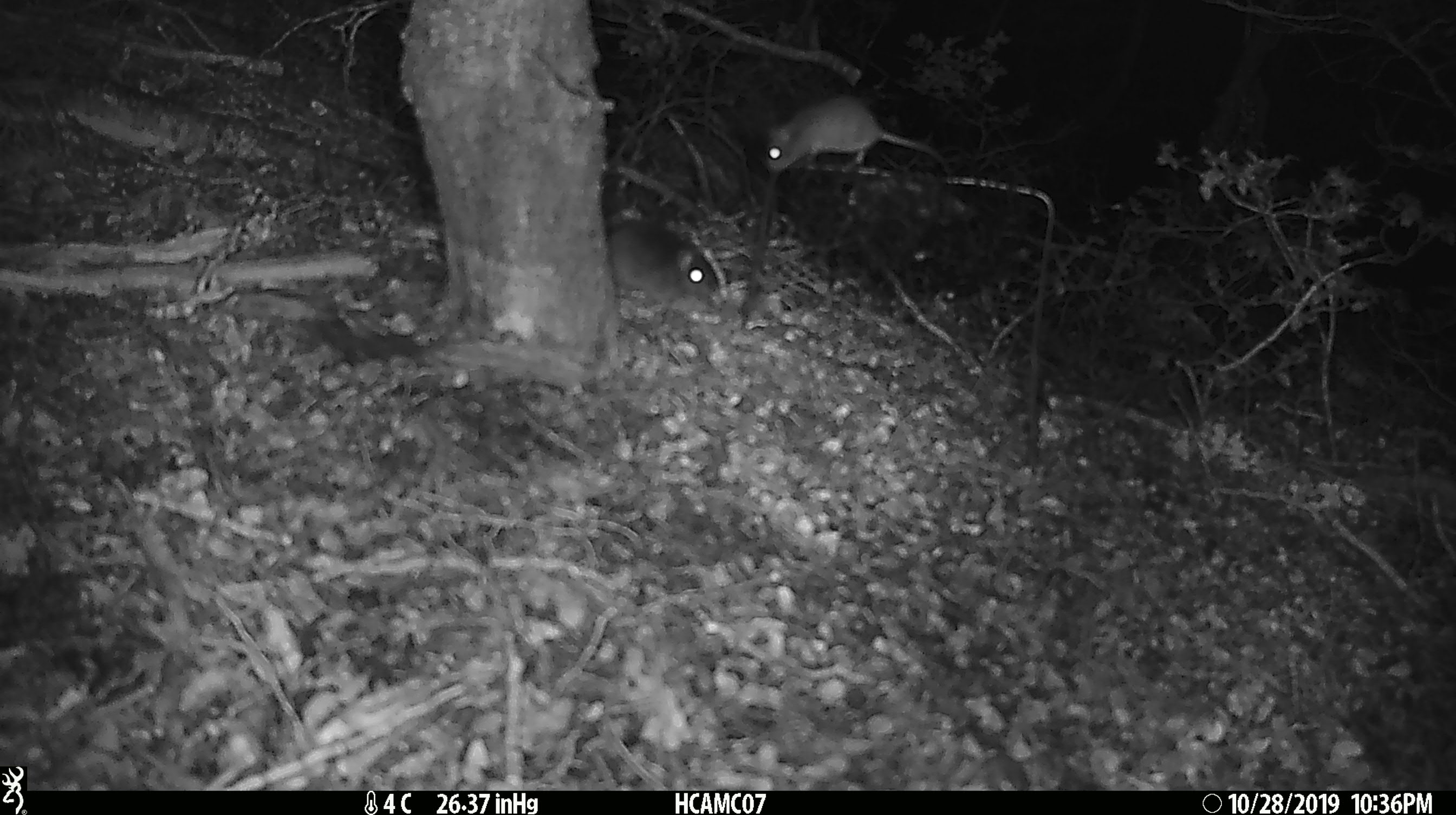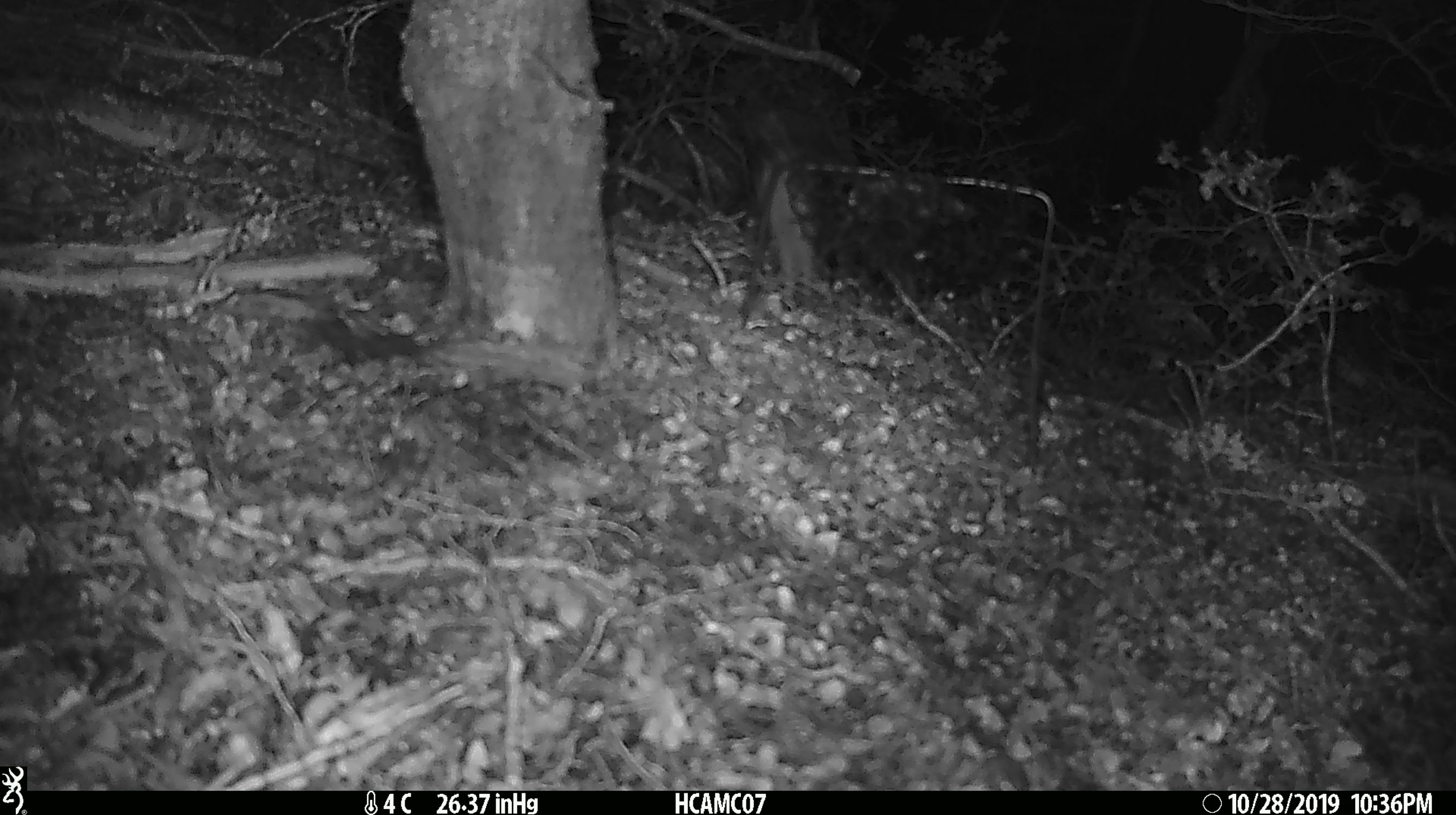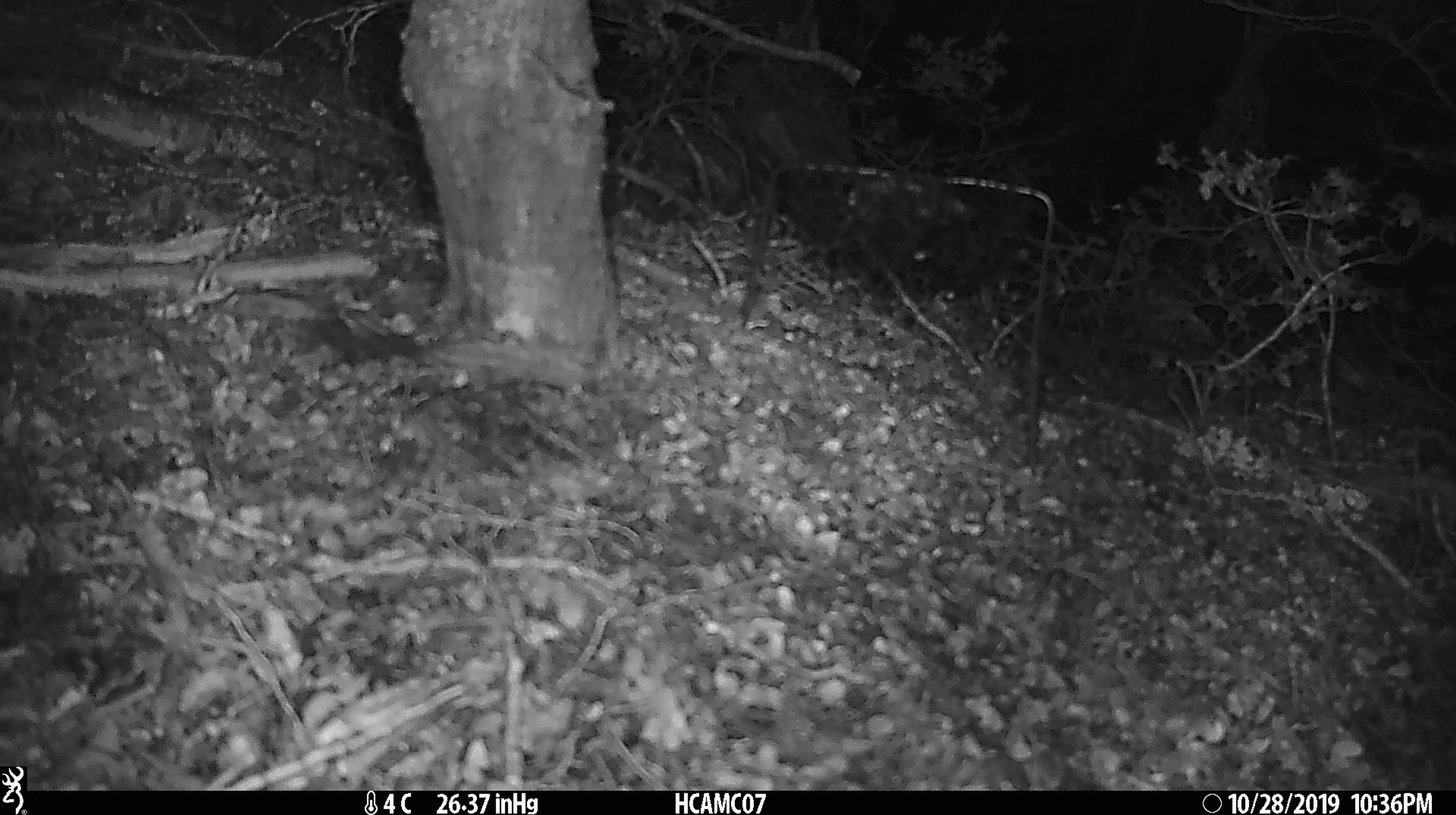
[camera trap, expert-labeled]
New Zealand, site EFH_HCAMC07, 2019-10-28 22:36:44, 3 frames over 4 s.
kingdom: Animalia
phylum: Chordata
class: Mammalia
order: Rodentia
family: Muridae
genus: Mus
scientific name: Mus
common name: mouse